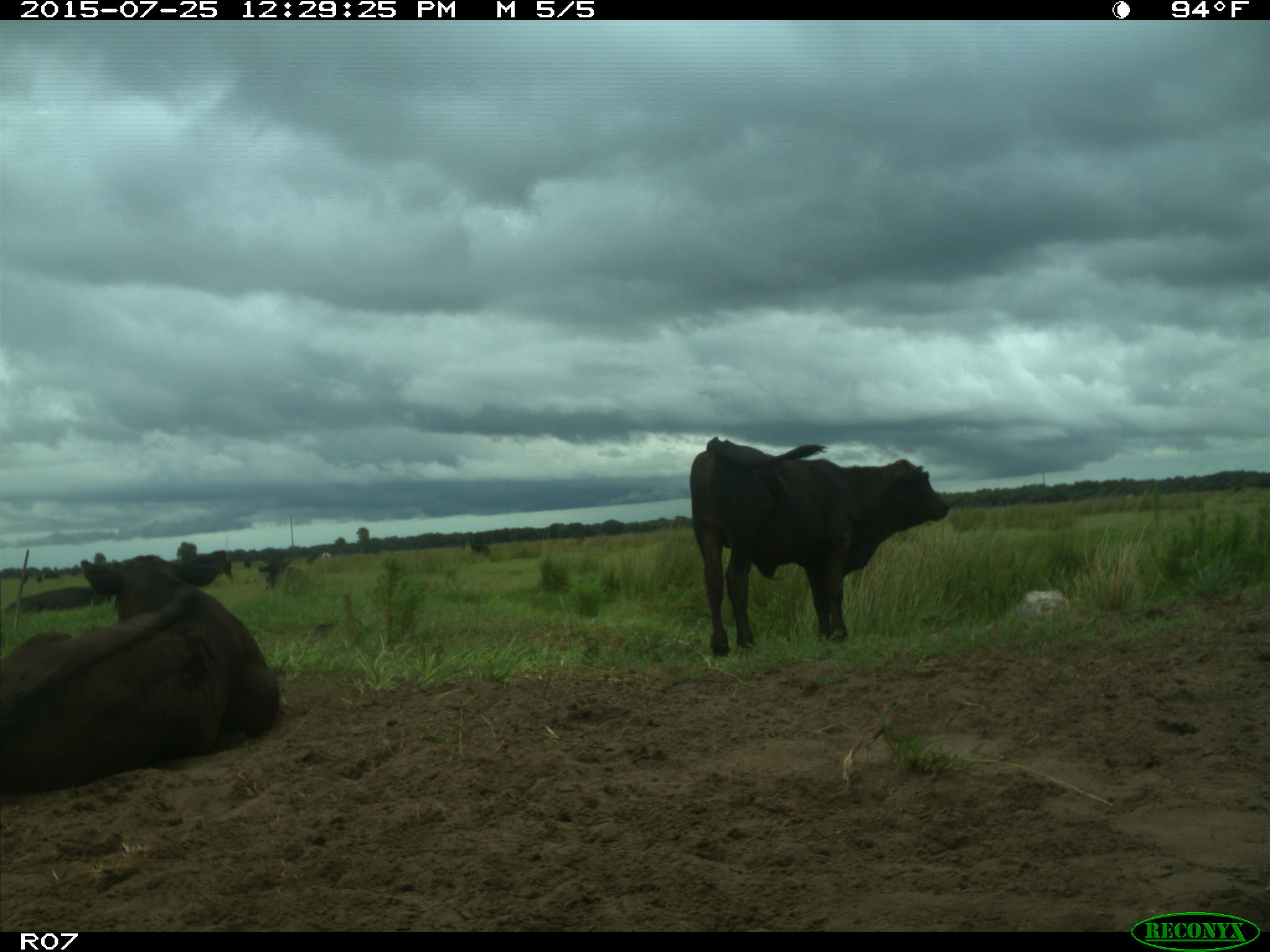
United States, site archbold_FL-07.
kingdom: Animalia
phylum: Chordata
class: Mammalia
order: Artiodactyla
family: Bovidae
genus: Bos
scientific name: Bos taurus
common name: domestic cow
Bos taurus (domestic cow).